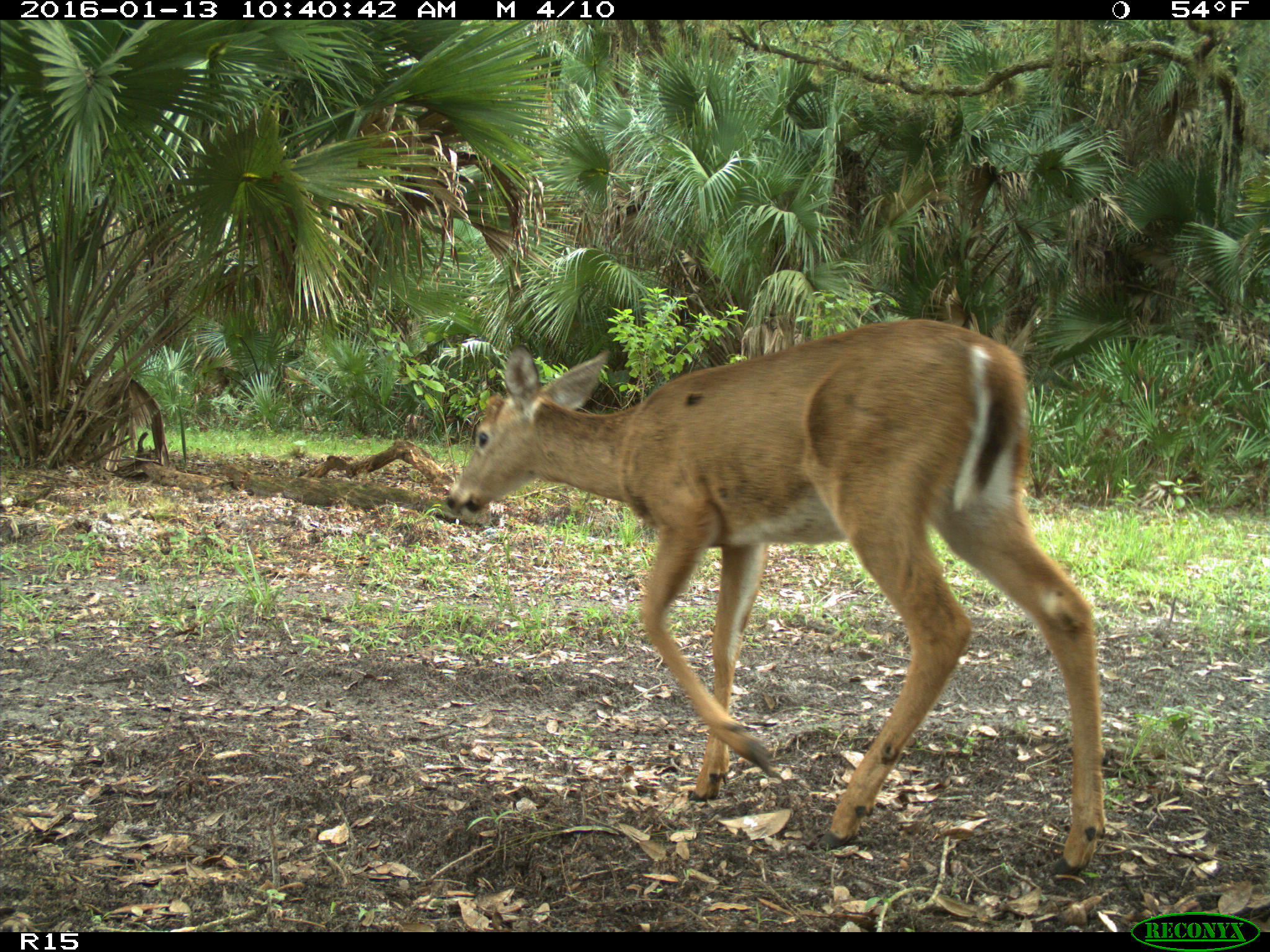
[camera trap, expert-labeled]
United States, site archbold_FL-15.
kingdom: Animalia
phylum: Chordata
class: Mammalia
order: Artiodactyla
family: Cervidae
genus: Odocoileus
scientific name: Odocoileus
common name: deer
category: unidentified deer